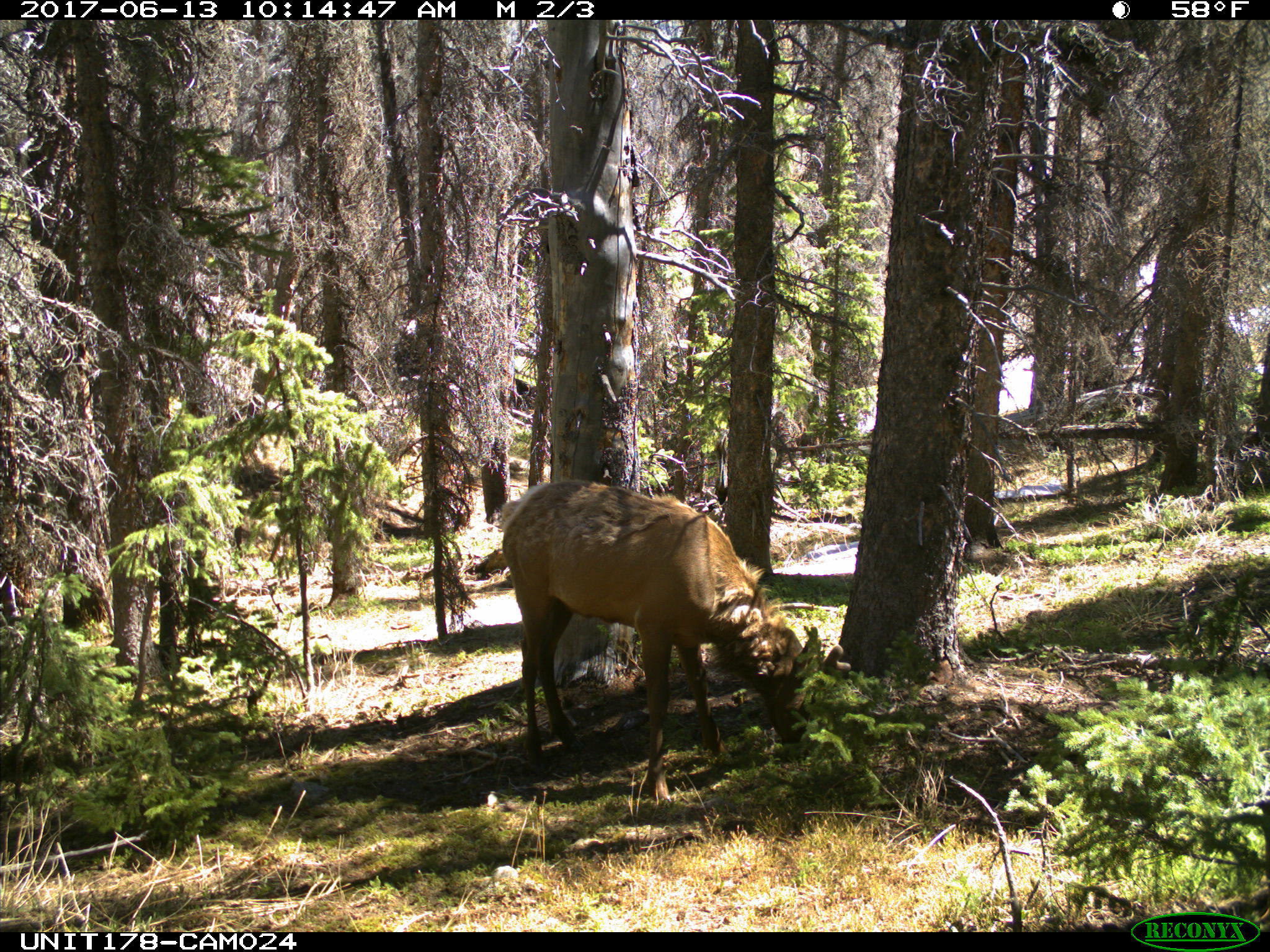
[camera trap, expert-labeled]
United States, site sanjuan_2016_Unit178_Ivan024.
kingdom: Animalia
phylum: Chordata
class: Mammalia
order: Artiodactyla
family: Cervidae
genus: Cervus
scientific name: Cervus elaphus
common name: red deer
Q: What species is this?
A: Cervus elaphus (red deer).